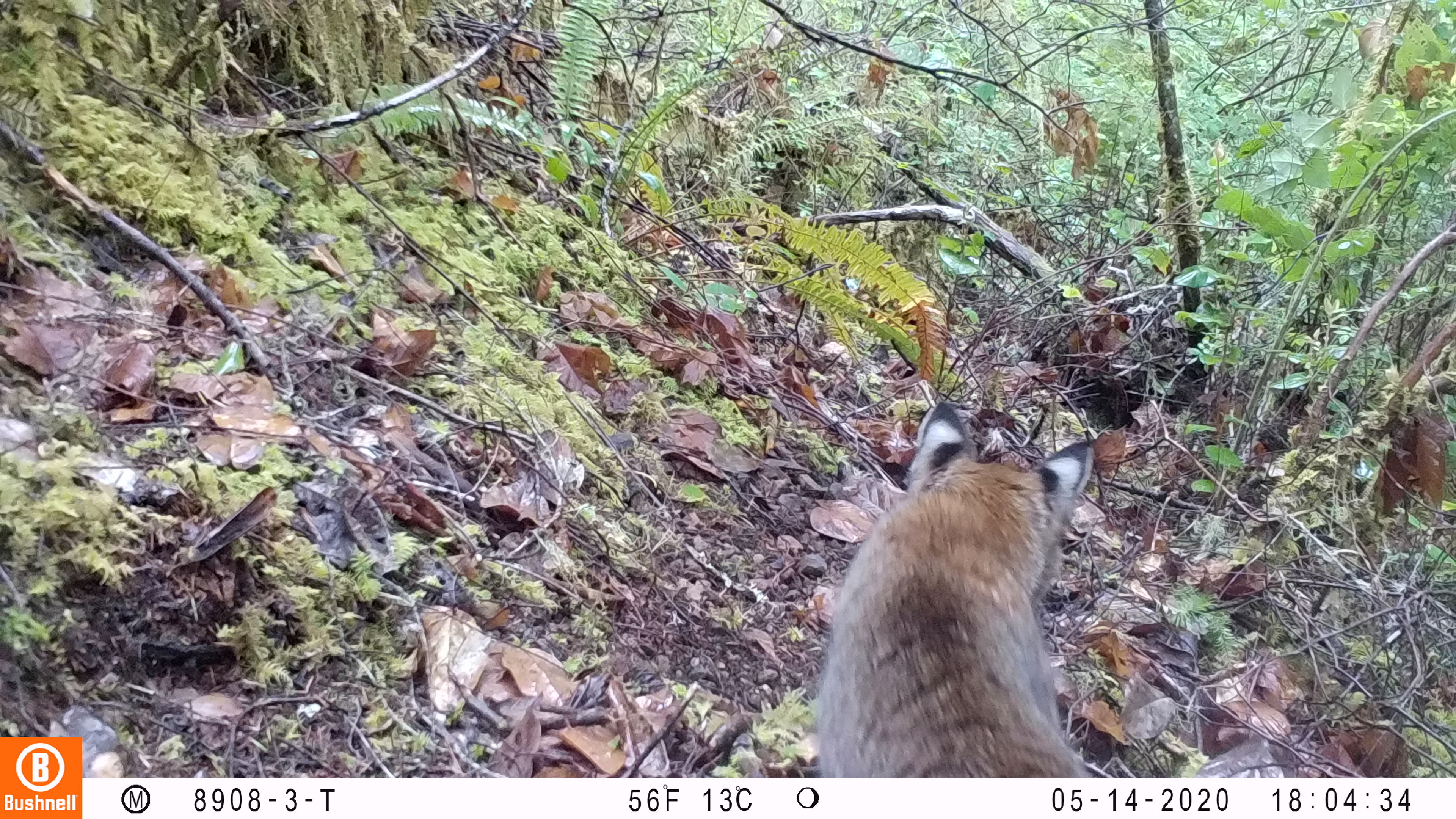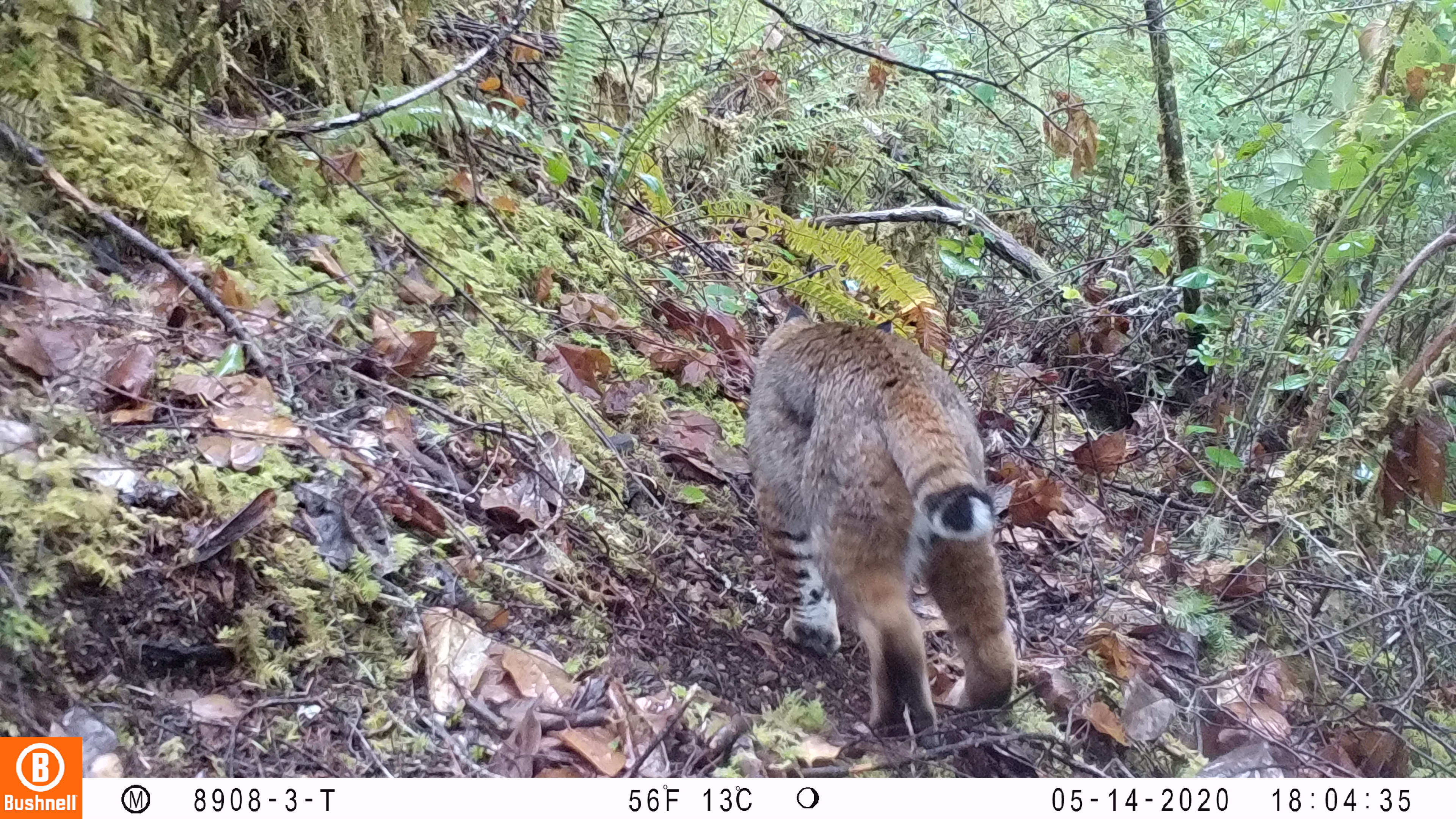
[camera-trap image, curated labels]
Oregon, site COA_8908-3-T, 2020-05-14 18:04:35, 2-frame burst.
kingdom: Animalia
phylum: Chordata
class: Mammalia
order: Carnivora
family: Felidae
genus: Lynx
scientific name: Lynx rufus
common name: bobcat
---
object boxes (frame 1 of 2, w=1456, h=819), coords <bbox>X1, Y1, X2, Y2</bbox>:
bobcat: <bbox>806, 392, 1117, 776</bbox>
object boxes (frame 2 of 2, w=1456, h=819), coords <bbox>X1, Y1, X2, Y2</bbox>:
bobcat: <bbox>738, 290, 1030, 746</bbox>